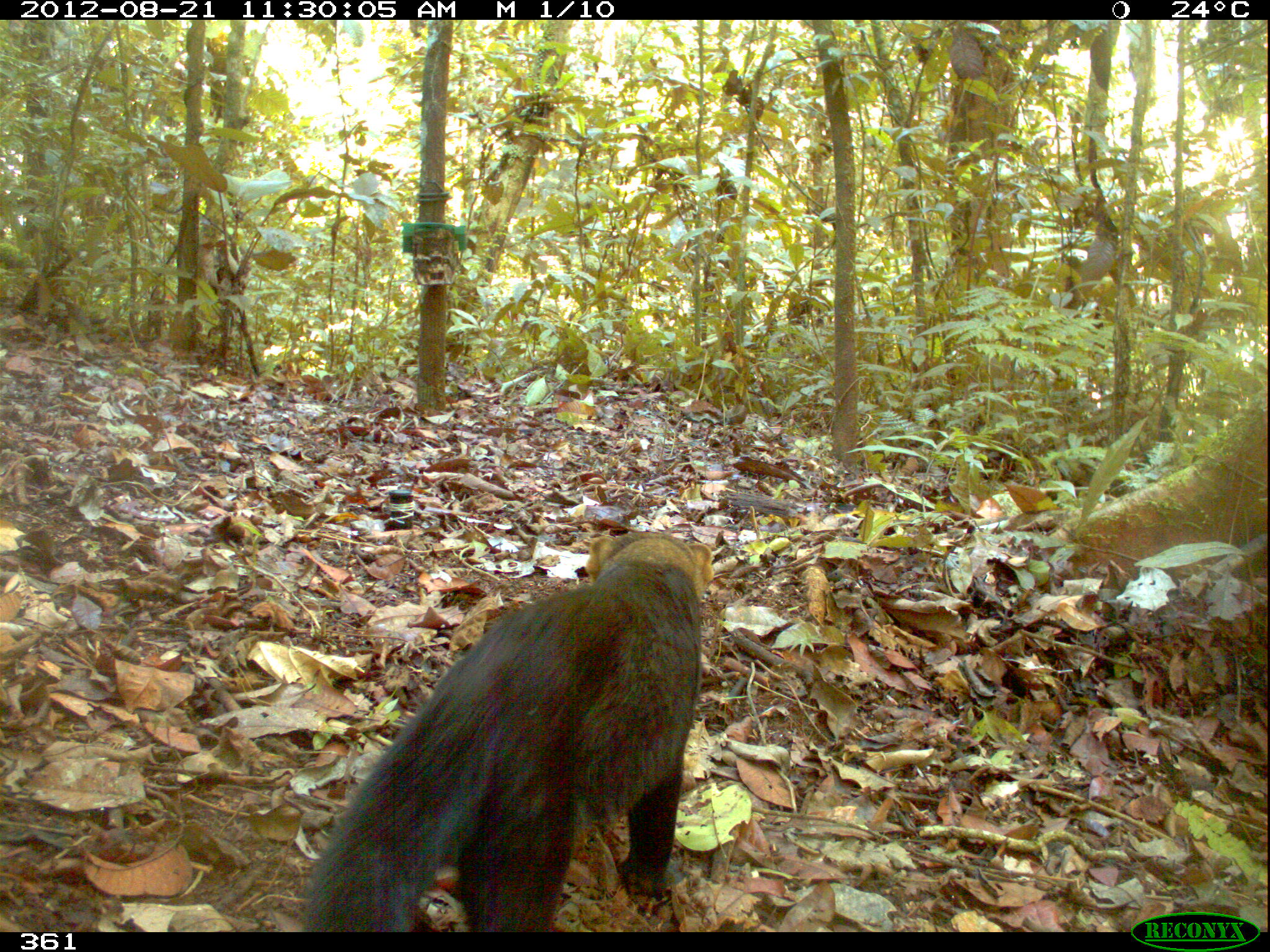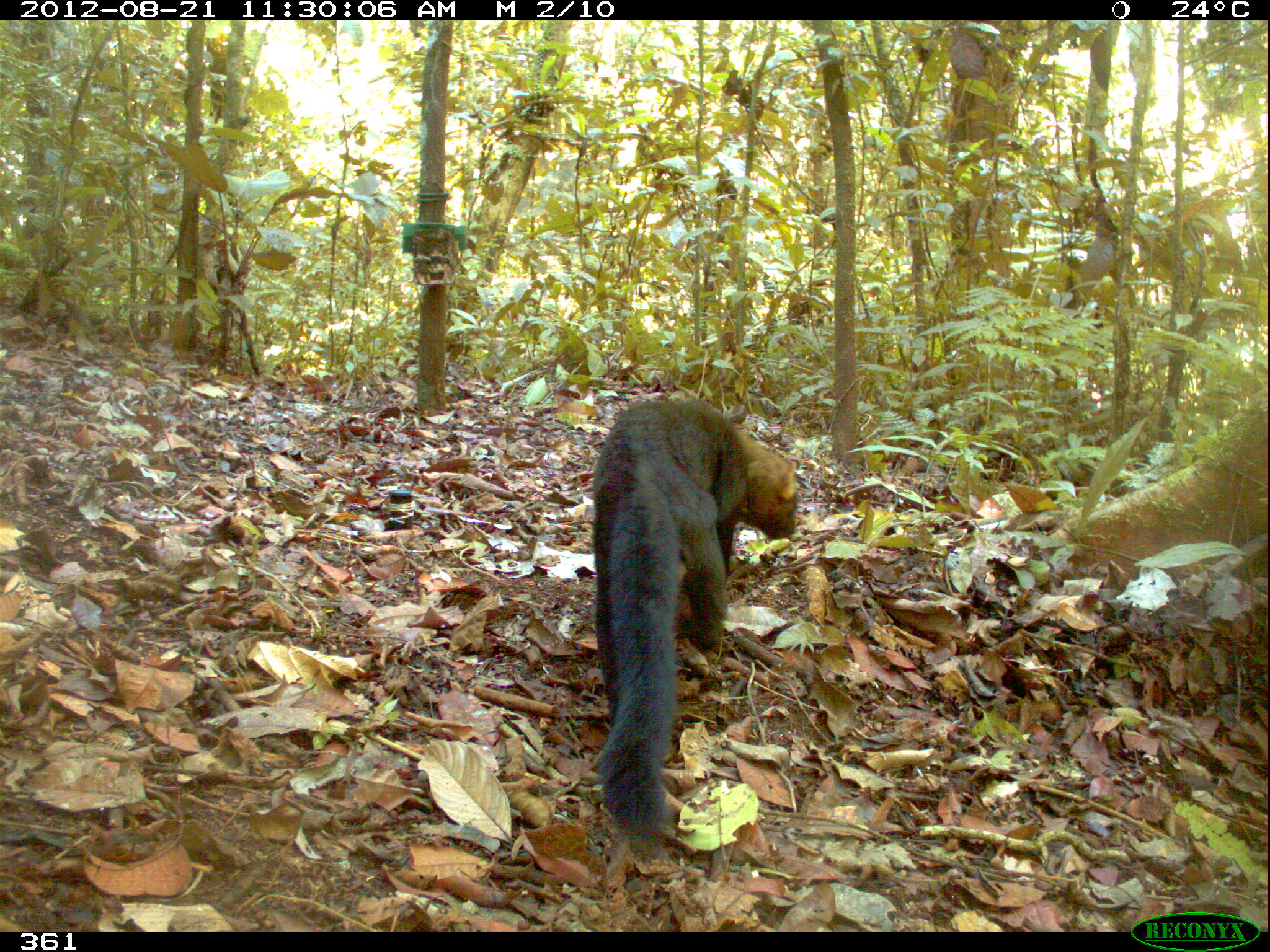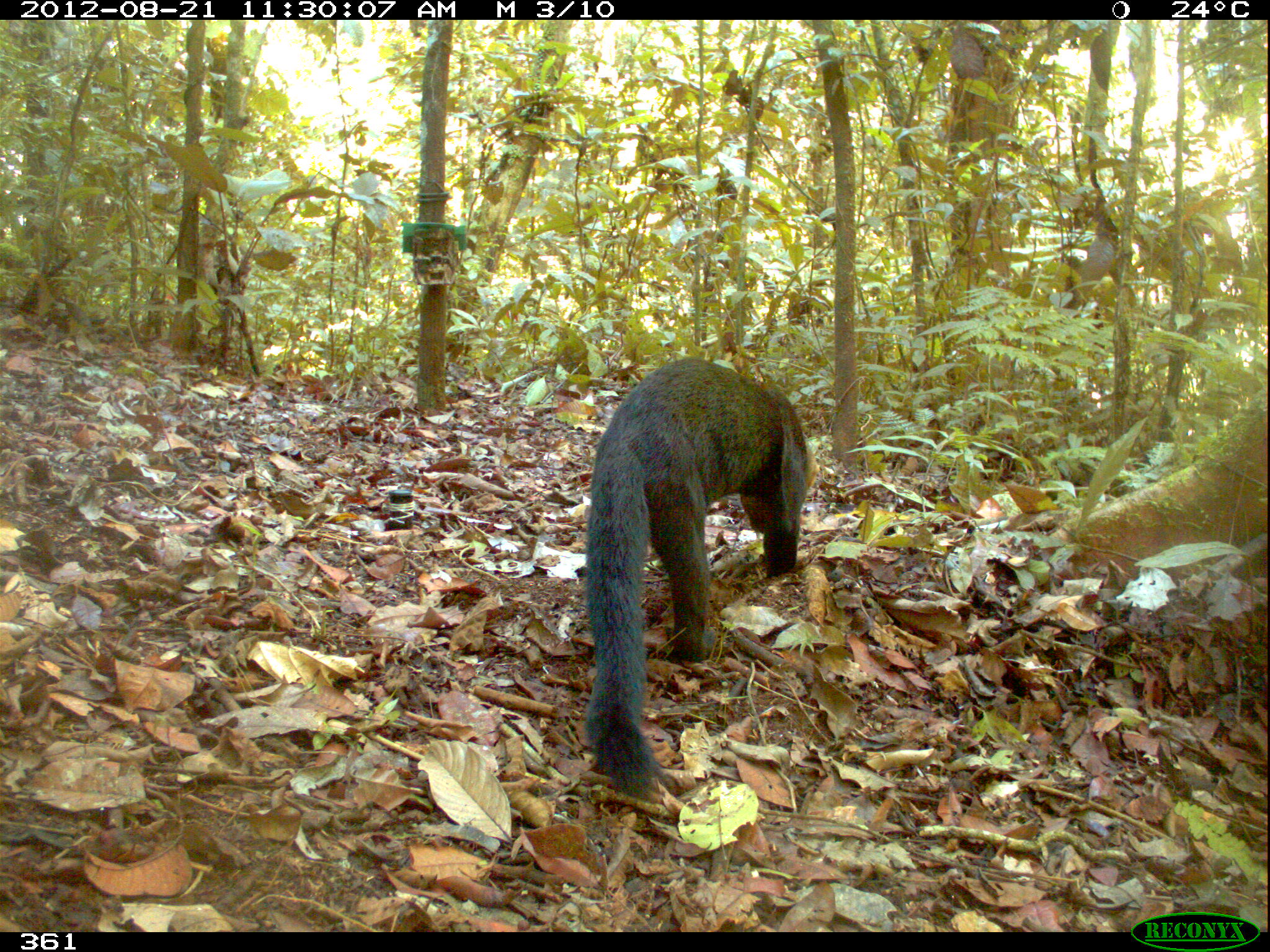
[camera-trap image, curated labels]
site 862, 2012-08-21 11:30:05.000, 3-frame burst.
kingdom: Animalia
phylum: Chordata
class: Mammalia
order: Carnivora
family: Mustelidae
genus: Eira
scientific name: Eira barbara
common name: tayra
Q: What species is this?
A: Eira barbara (tayra).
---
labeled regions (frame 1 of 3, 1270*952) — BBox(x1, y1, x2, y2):
eira barbara: BBox(299, 529, 714, 933)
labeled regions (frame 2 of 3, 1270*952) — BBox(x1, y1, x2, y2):
eira barbara: BBox(590, 396, 801, 862)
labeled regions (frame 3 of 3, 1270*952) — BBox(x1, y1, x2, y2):
eira barbara: BBox(583, 356, 814, 805)